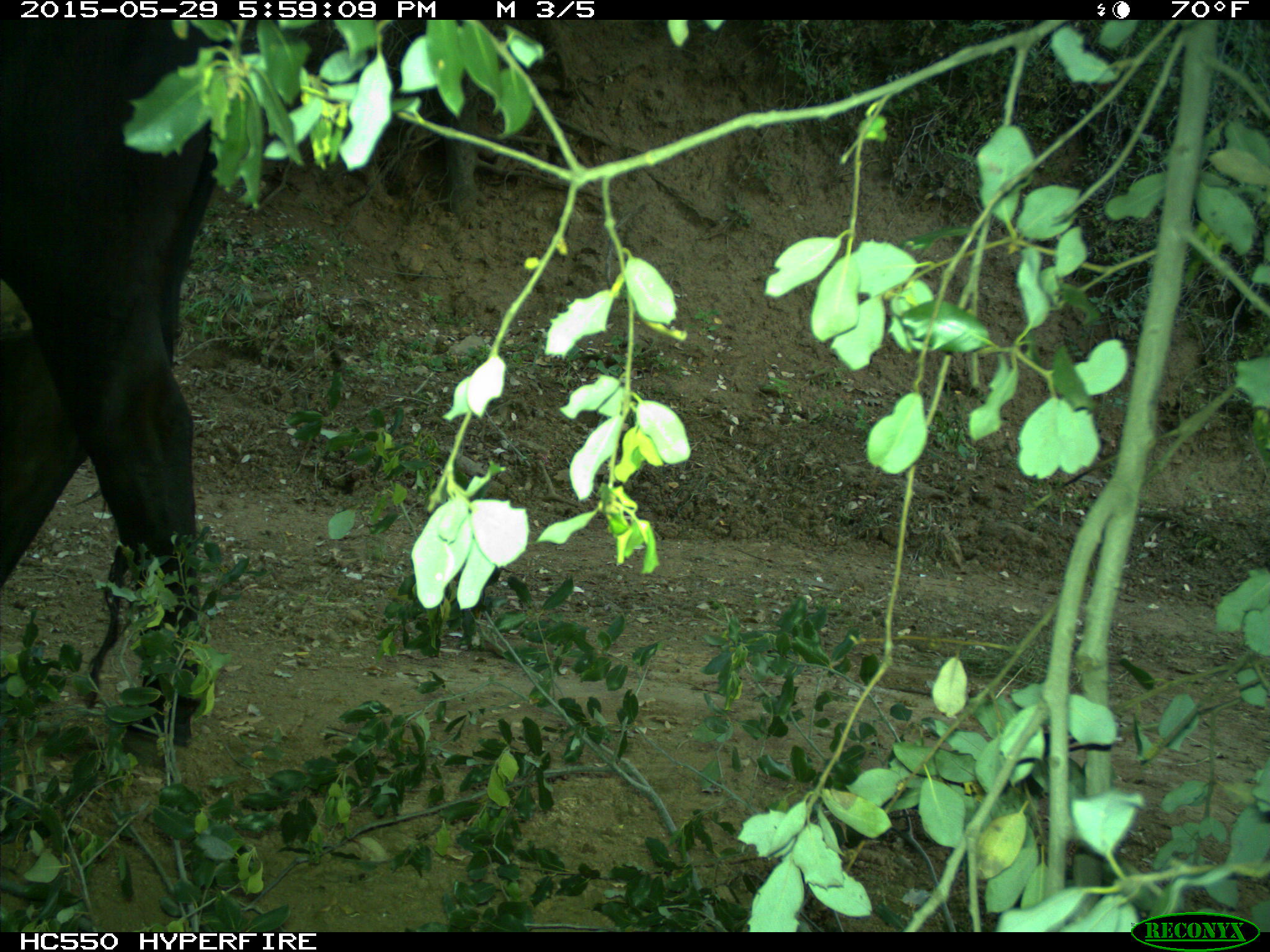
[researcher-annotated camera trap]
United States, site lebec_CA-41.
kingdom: Animalia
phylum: Chordata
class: Mammalia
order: Artiodactyla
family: Bovidae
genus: Bos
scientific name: Bos taurus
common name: domestic cow